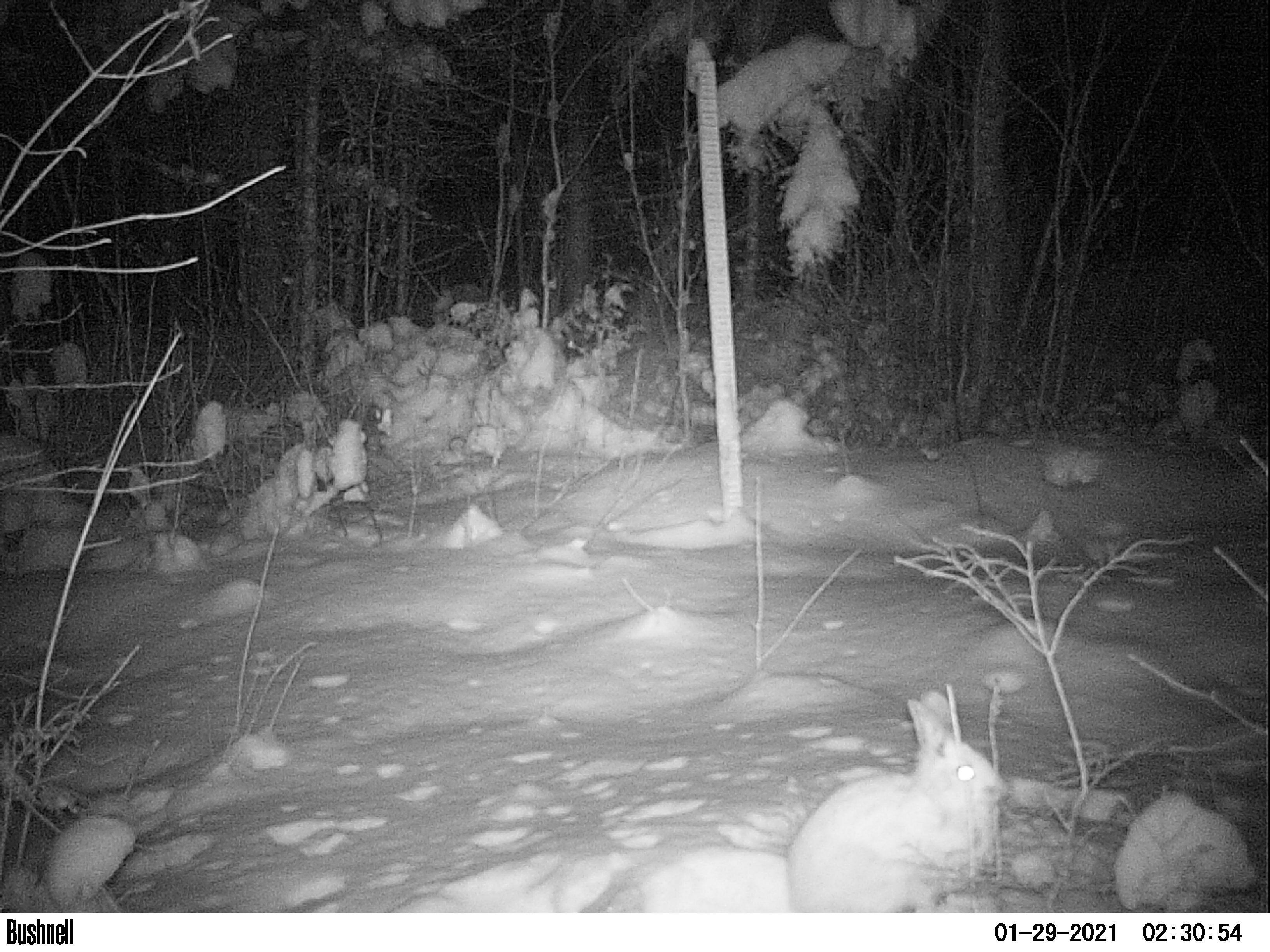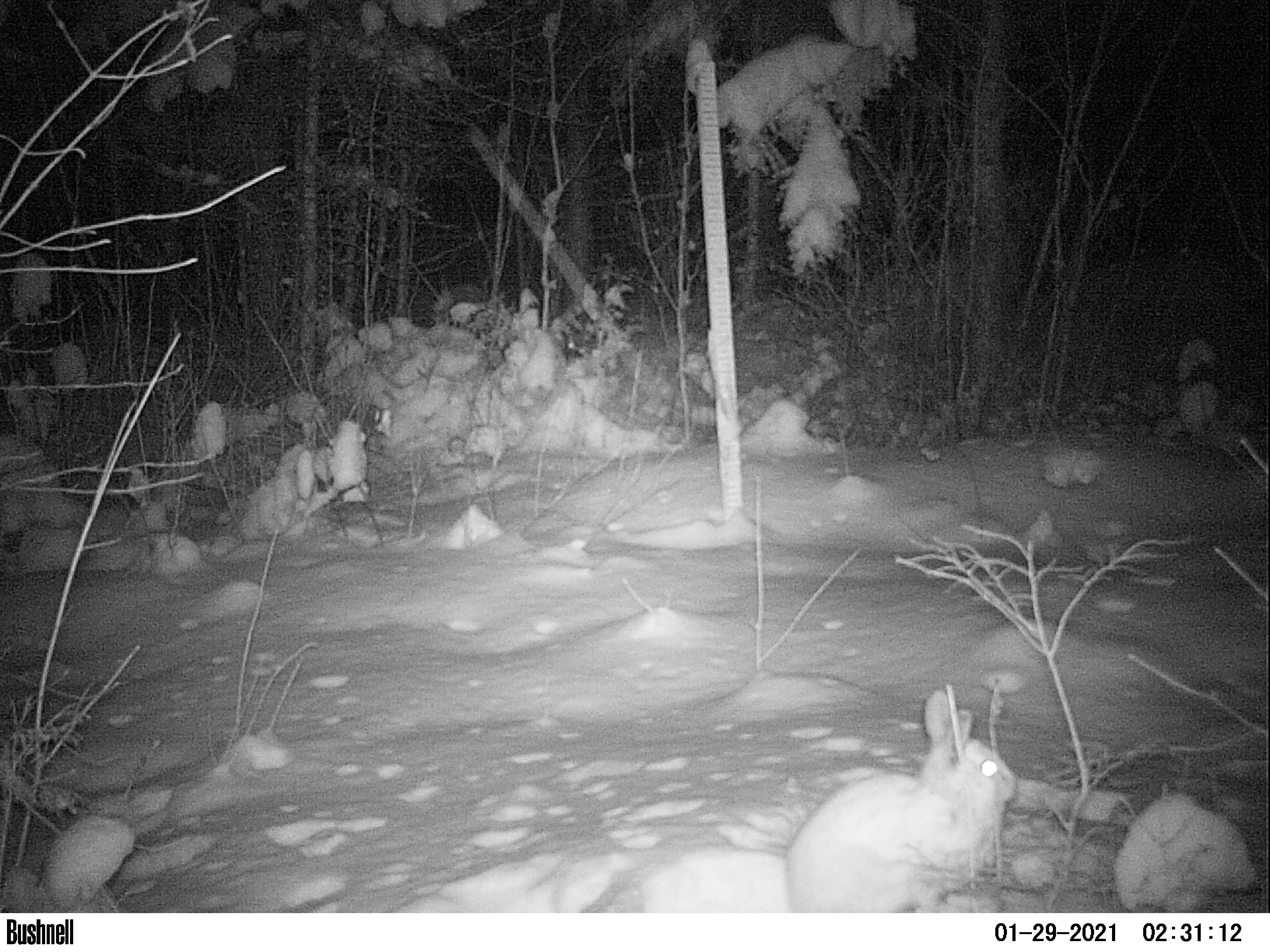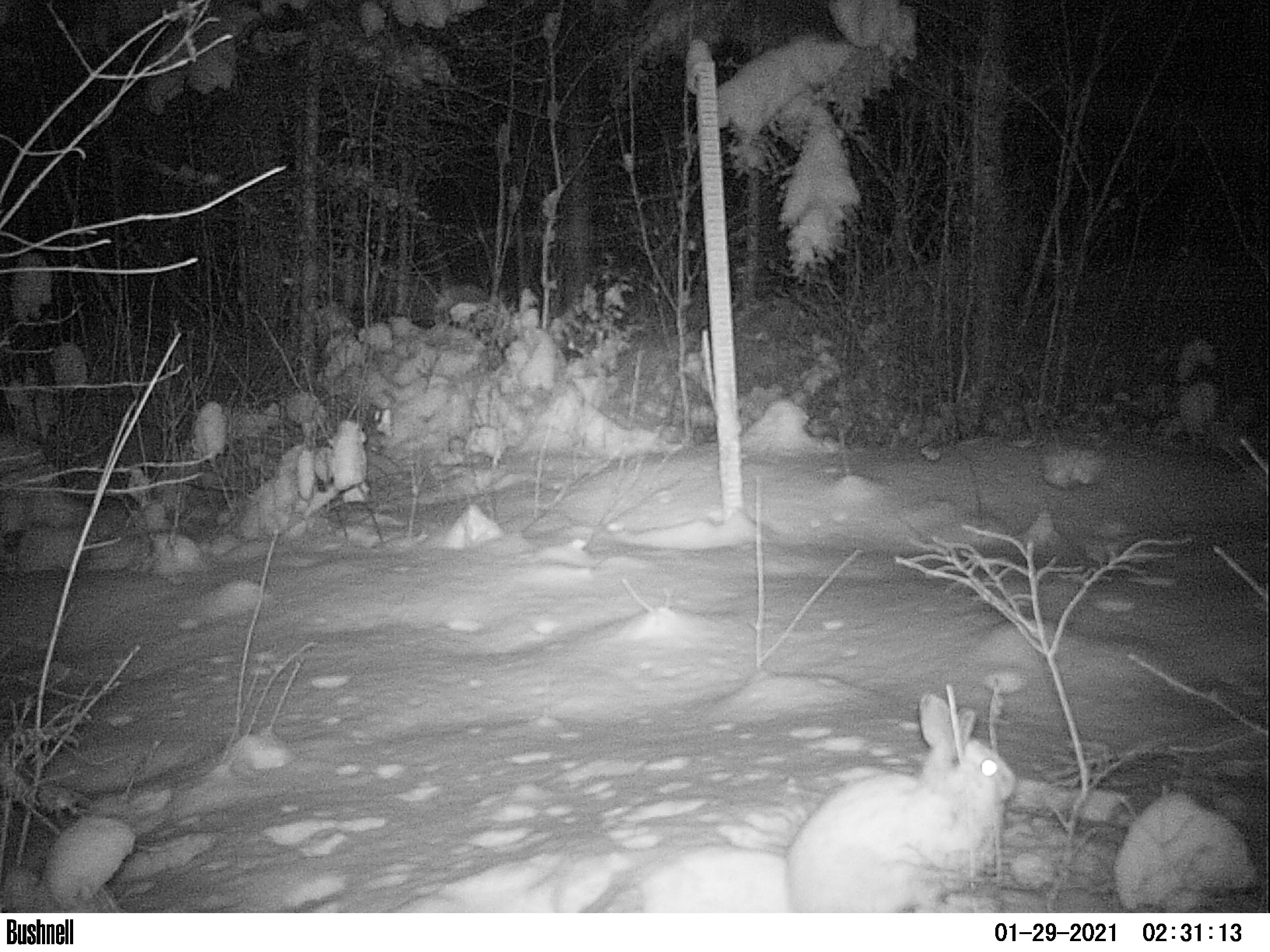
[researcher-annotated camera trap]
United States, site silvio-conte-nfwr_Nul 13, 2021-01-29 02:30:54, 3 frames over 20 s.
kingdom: Animalia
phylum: Chordata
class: Mammalia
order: Lagomorpha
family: Leporidae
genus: Lepus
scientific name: Lepus americanus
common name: snowshoe hare